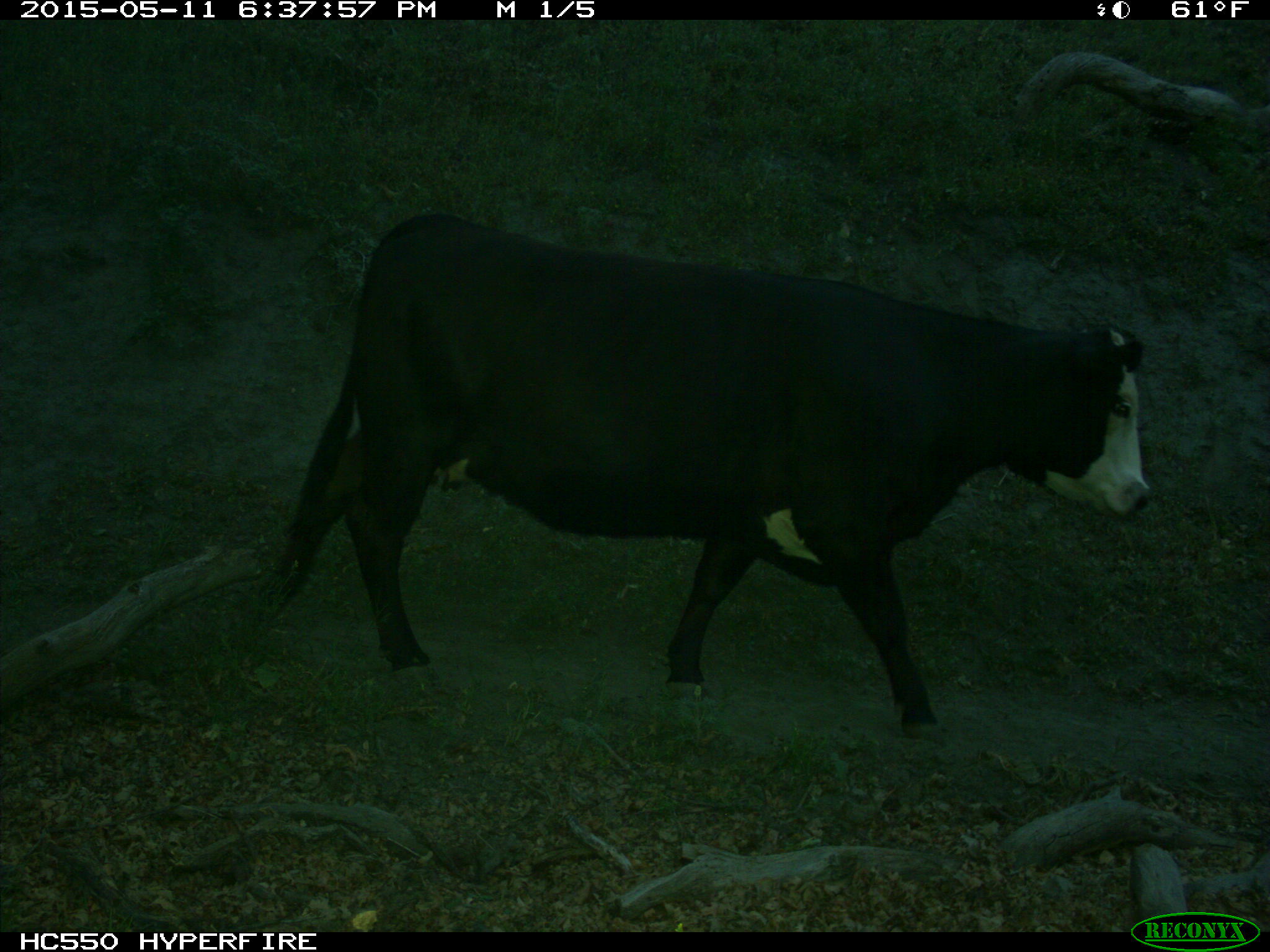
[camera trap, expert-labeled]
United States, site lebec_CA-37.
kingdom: Animalia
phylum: Chordata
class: Mammalia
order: Artiodactyla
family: Bovidae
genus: Bos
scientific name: Bos taurus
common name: domestic cow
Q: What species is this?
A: Bos taurus (domestic cow).